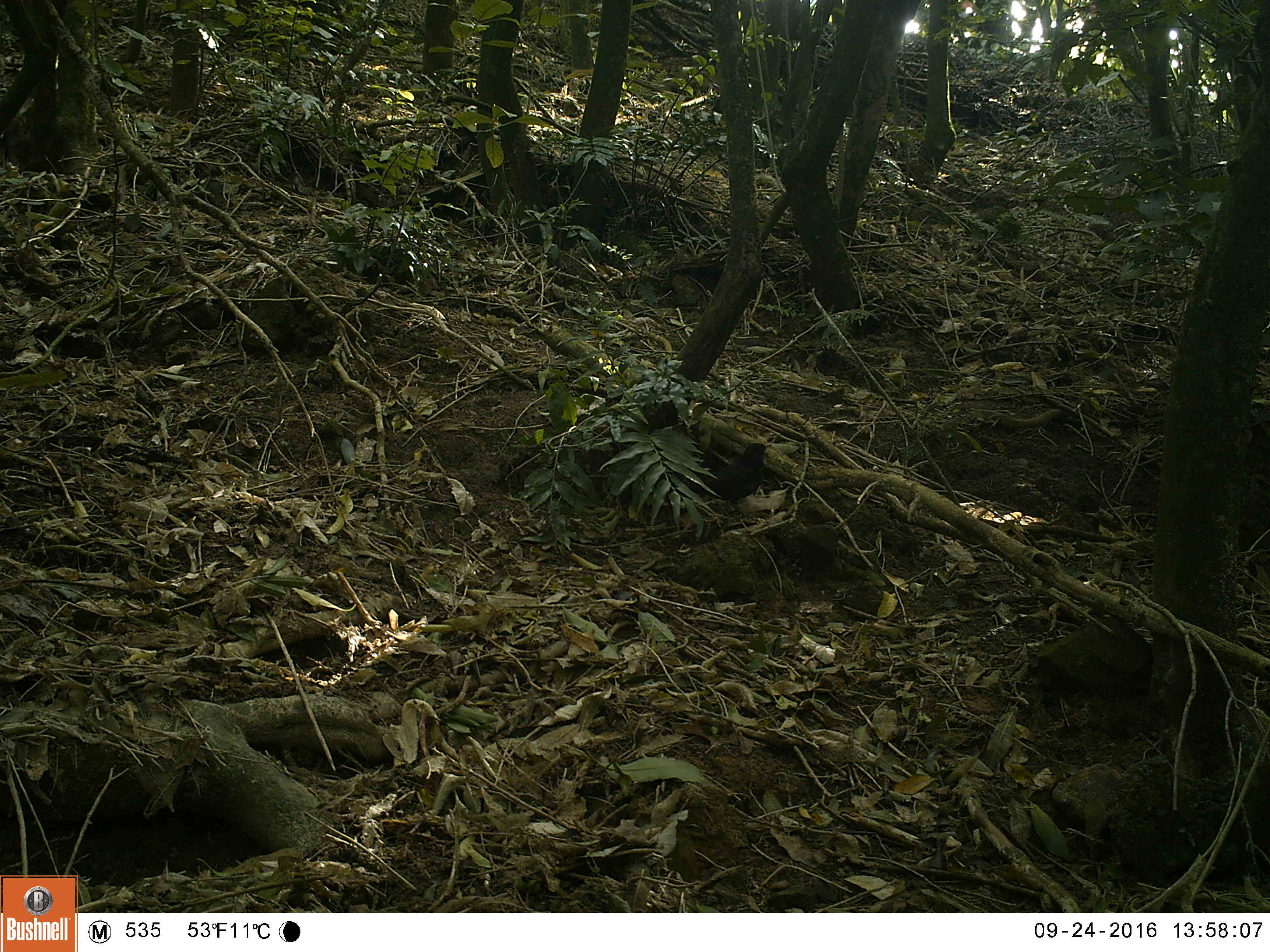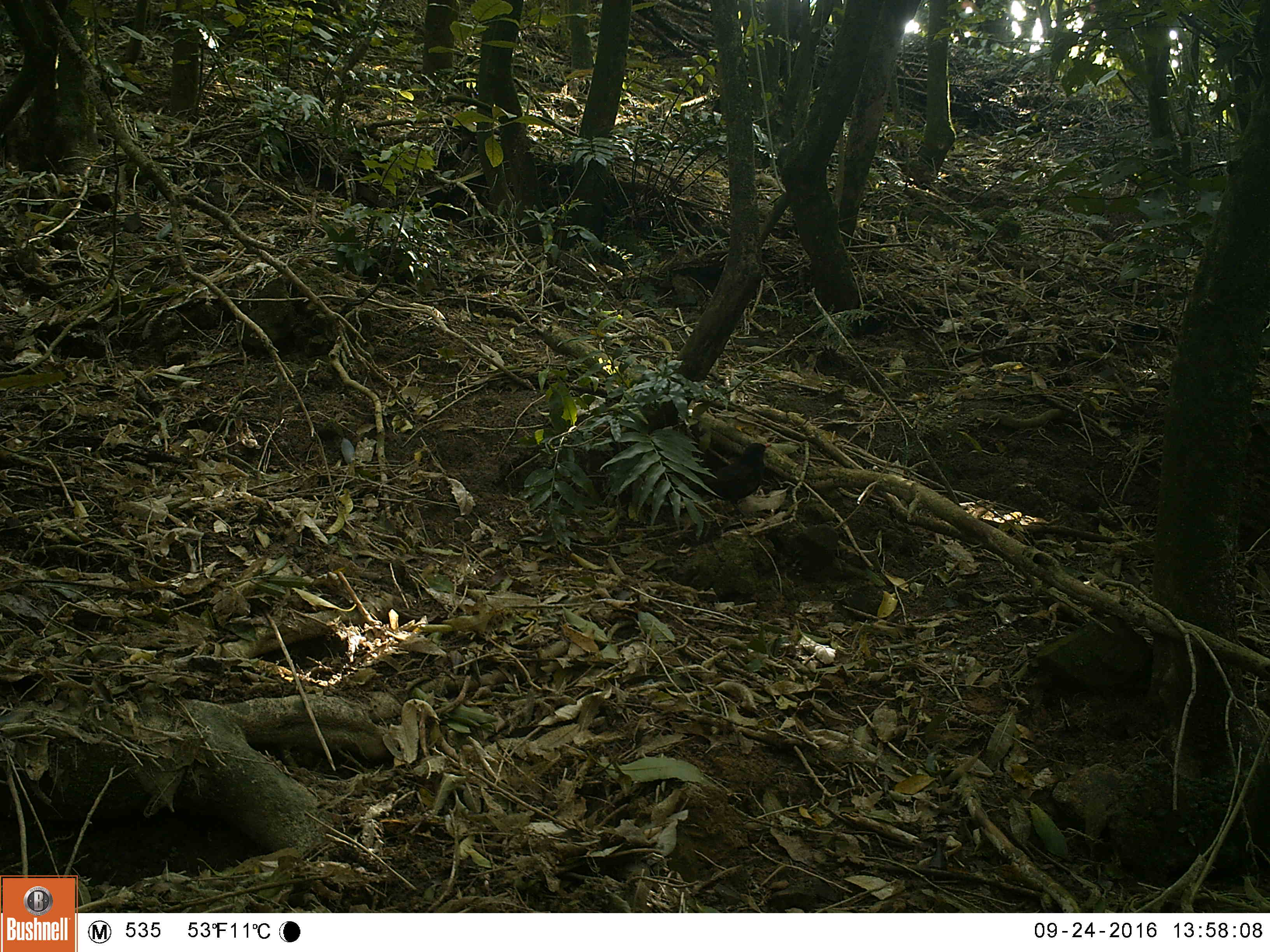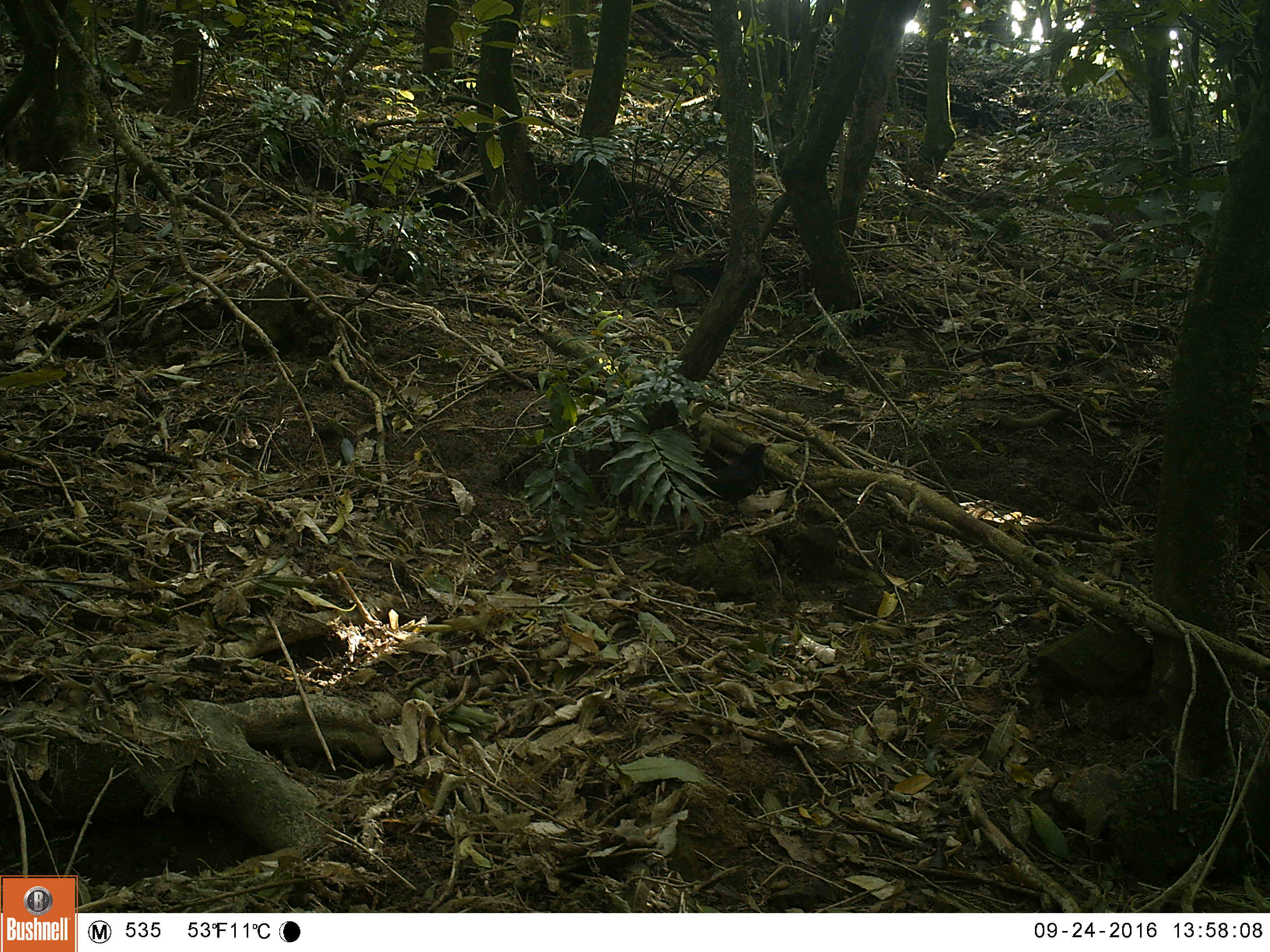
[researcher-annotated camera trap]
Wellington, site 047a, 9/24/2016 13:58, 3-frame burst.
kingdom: Animalia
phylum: Chordata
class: Aves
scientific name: Aves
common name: bird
Bird (Aves).